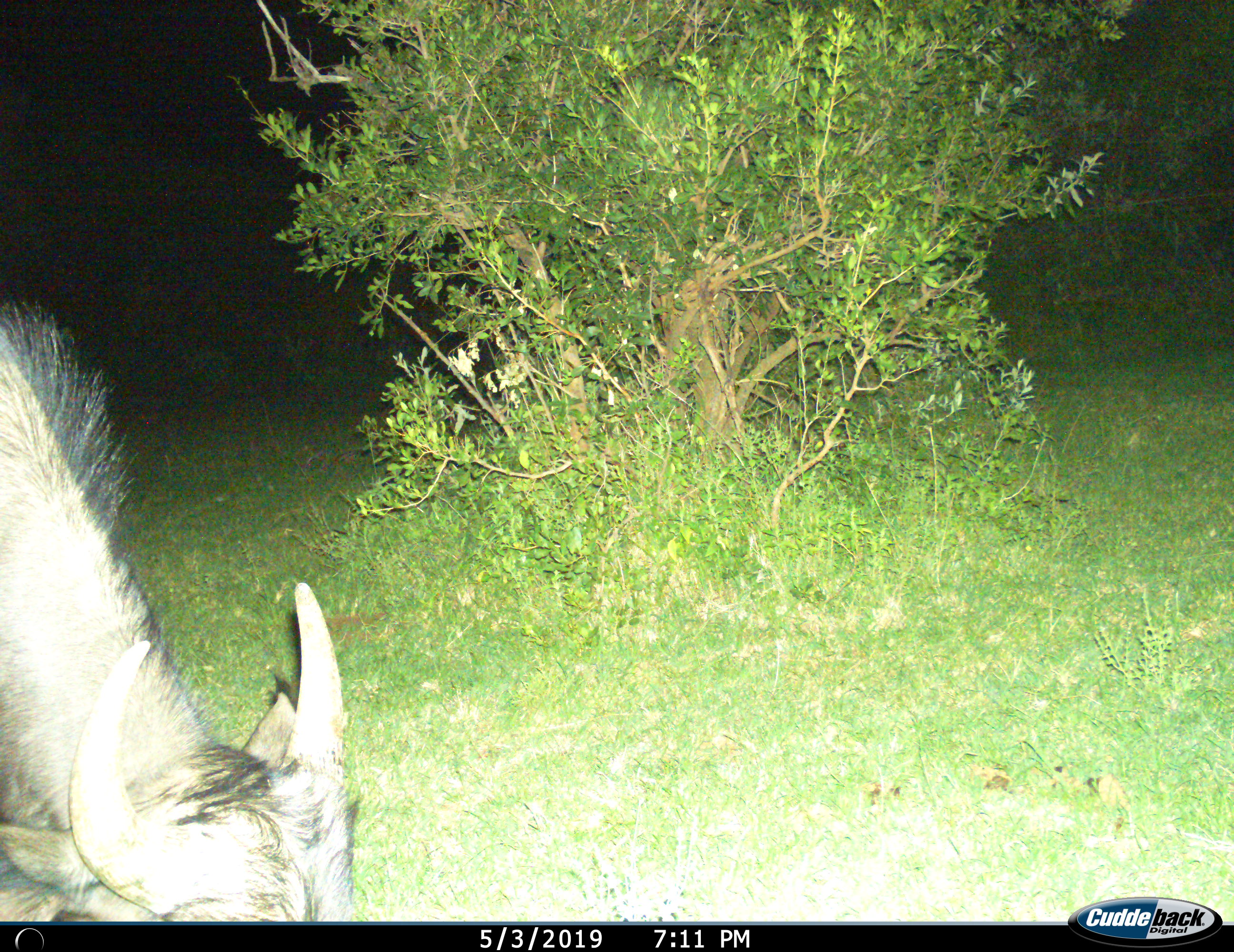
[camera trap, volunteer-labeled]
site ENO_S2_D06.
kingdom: Animalia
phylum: Chordata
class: Mammalia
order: Artiodactyla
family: Bovidae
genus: Connochaetes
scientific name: Connochaetes taurinus taurinus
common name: blue wildebeest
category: wildebeestblue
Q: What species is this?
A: Wildebeestblue (blue wildebeest) (Connochaetes taurinus taurinus).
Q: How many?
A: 1.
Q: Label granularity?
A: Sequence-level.